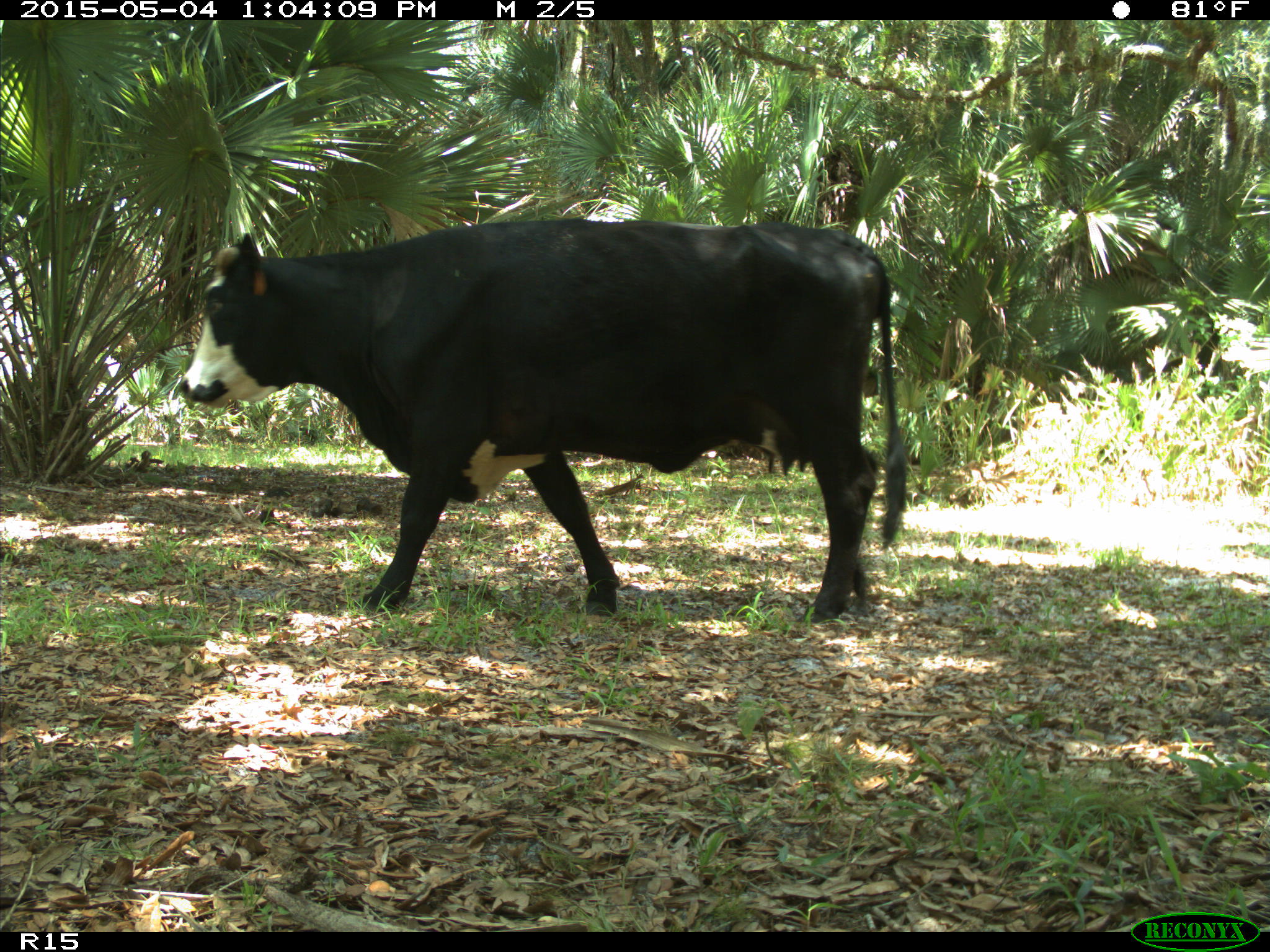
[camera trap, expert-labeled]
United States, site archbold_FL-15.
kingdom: Animalia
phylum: Chordata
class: Mammalia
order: Artiodactyla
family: Bovidae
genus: Bos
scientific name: Bos taurus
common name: domestic cow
Bos taurus (domestic cow).